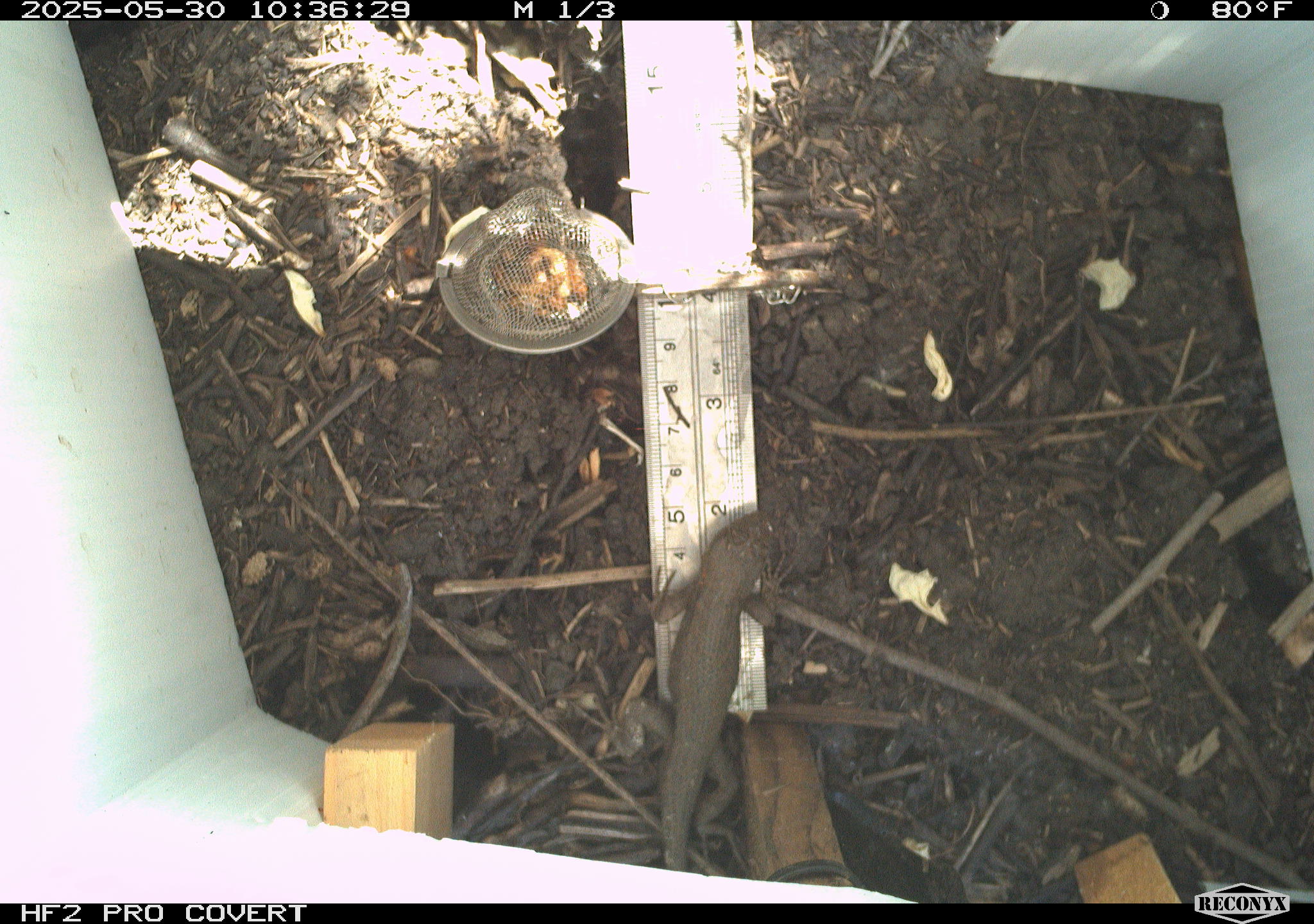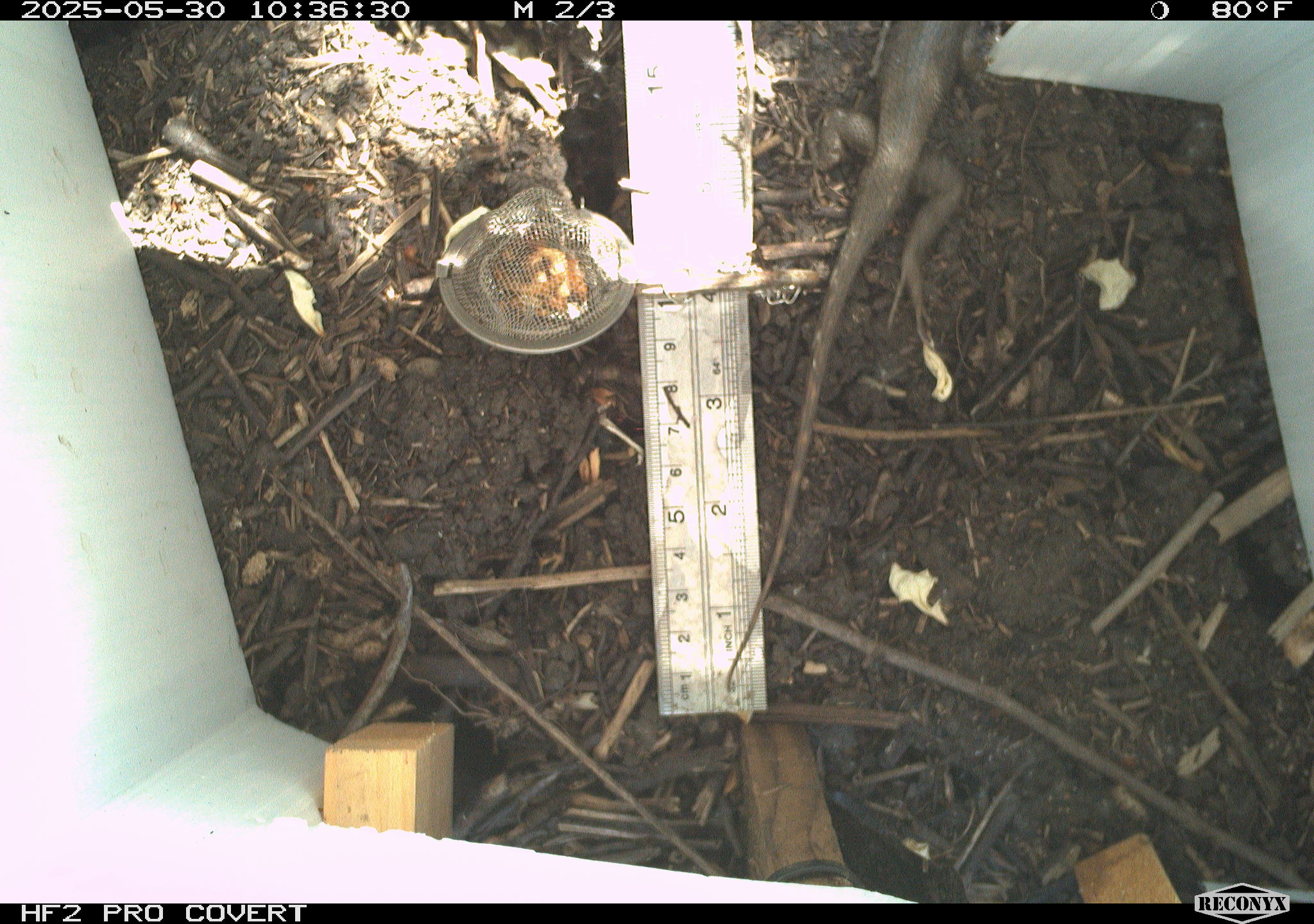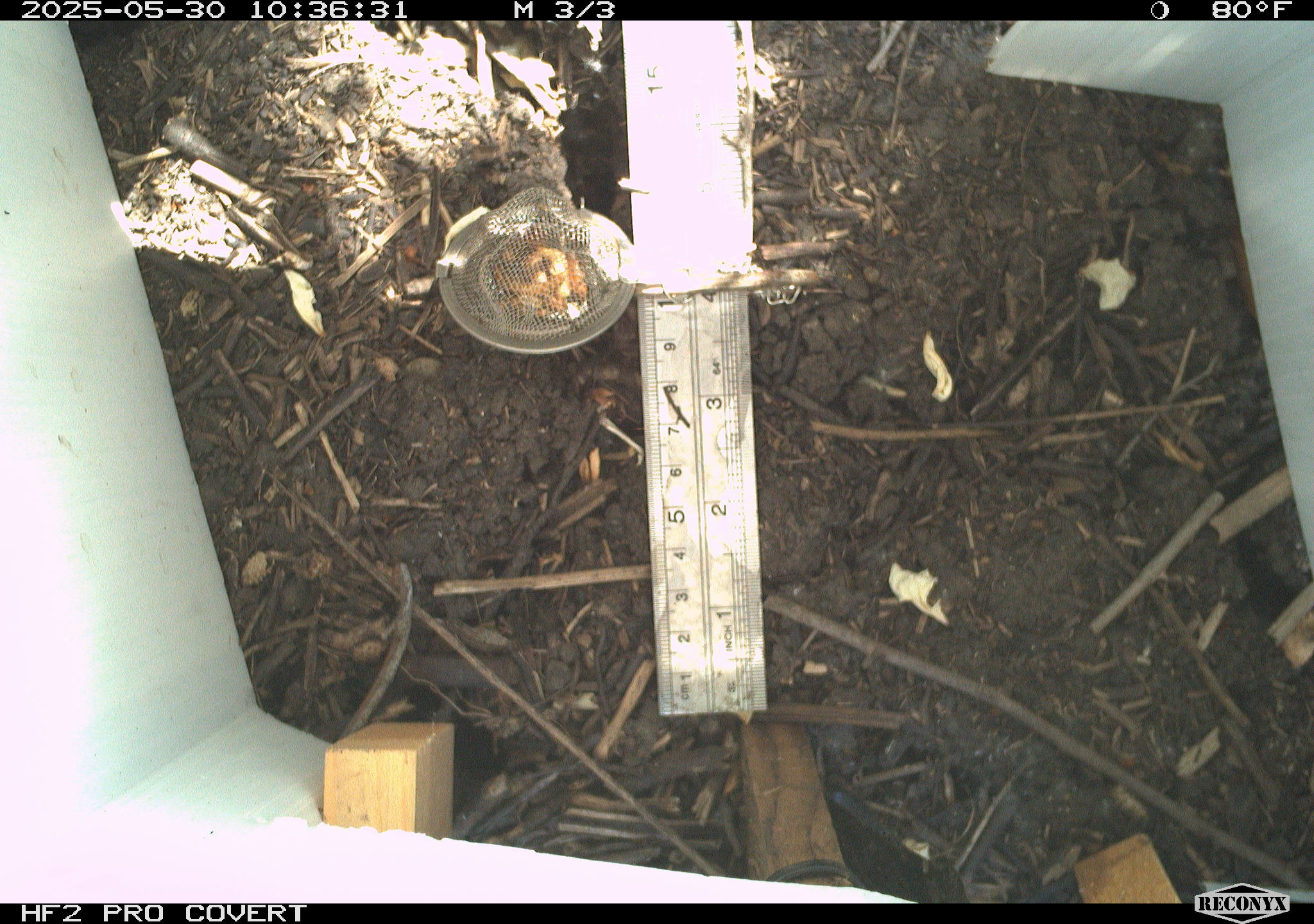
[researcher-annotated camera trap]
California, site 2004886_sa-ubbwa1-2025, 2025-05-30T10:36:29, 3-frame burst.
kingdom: Animalia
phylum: Chordata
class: Reptilia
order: Squamata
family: Phrynosomatidae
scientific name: Phrynosomatidae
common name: north american spiny lizards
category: sceloporus/uta species